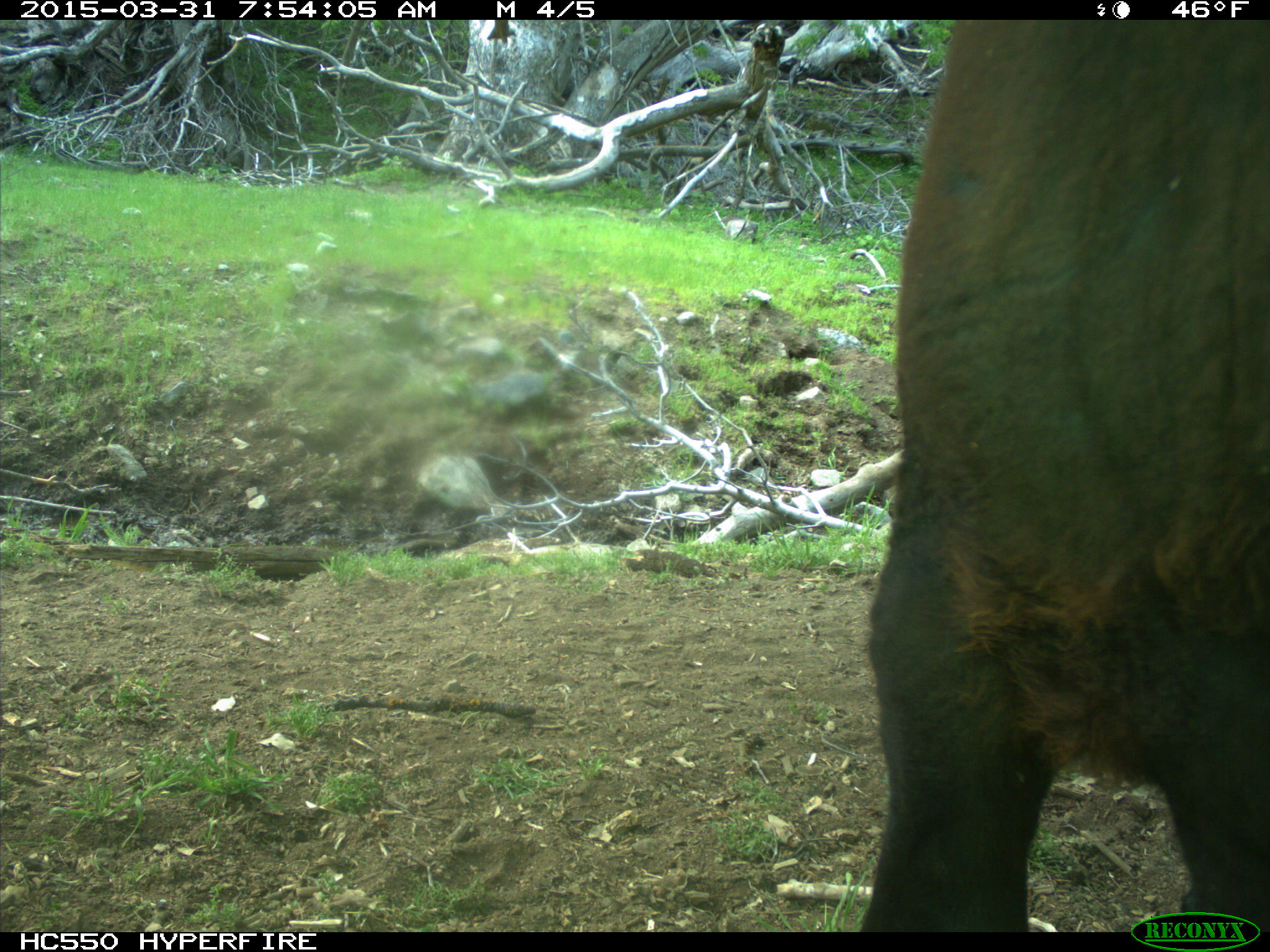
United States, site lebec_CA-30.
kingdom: Animalia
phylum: Chordata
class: Mammalia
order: Artiodactyla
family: Bovidae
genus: Bos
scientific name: Bos taurus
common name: domestic cow